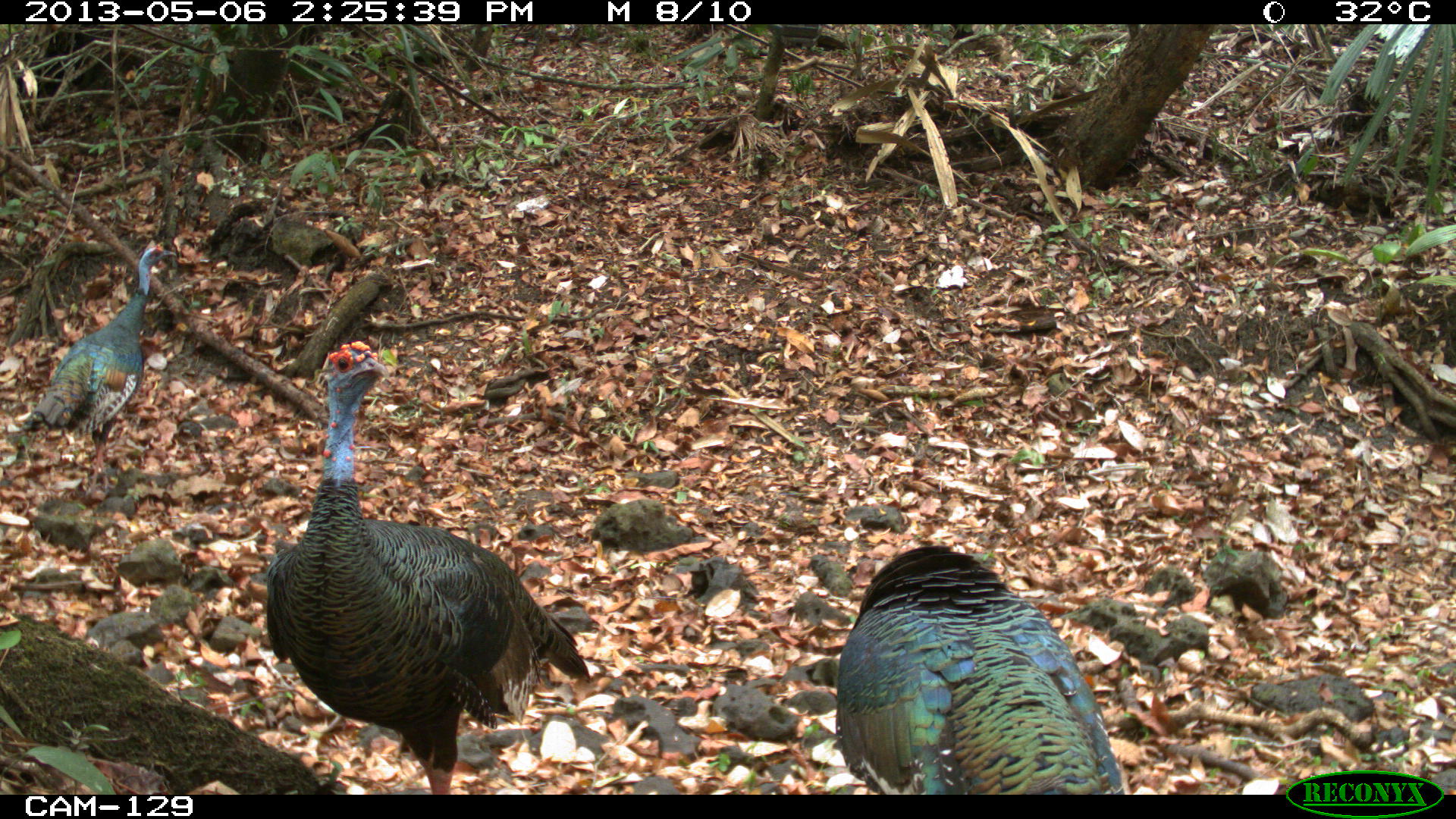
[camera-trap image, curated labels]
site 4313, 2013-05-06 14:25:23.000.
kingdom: Animalia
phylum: Chordata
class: Aves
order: Galliformes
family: Phasianidae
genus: Meleagris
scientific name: Meleagris ocellata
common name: ocellated turkey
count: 3